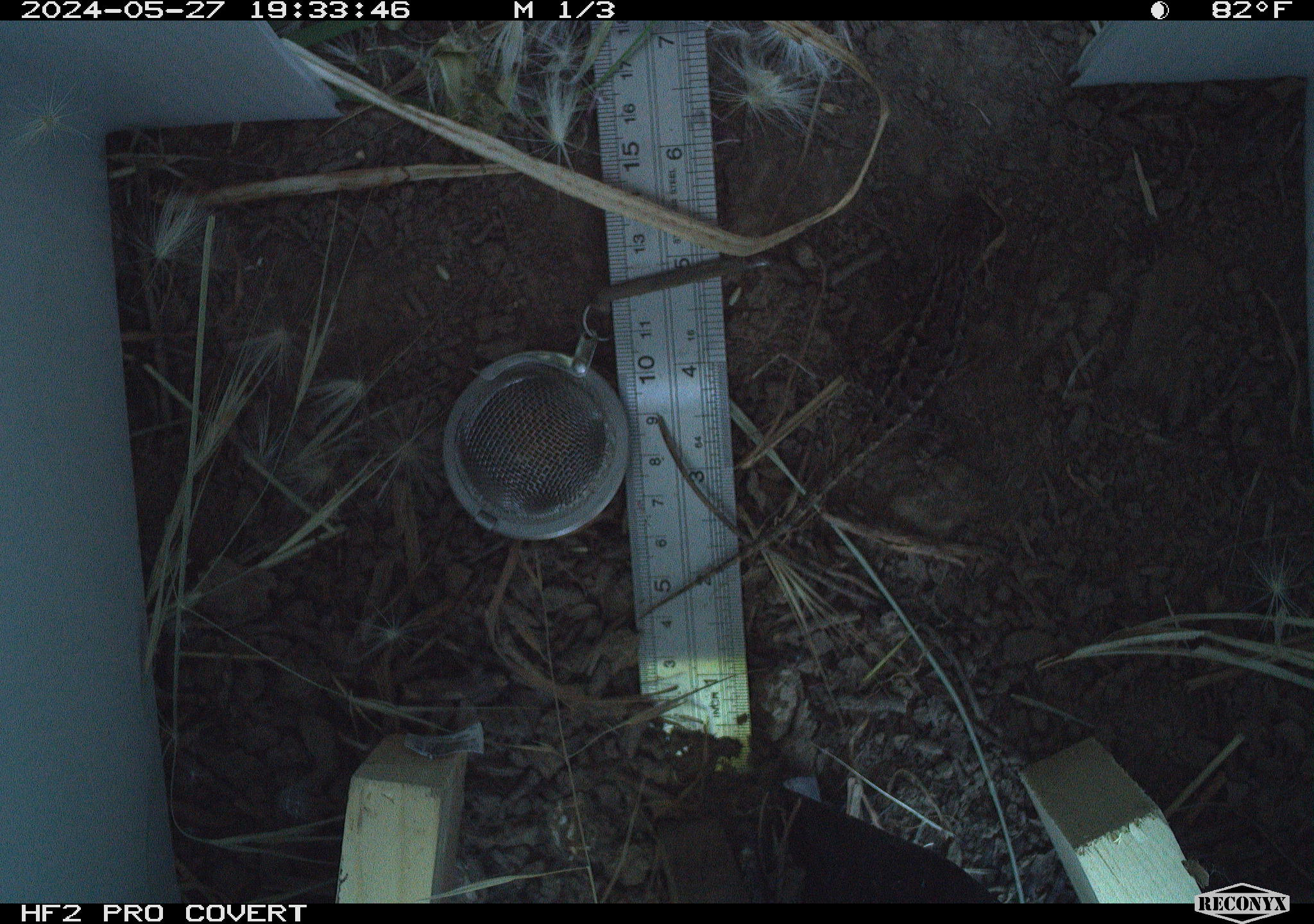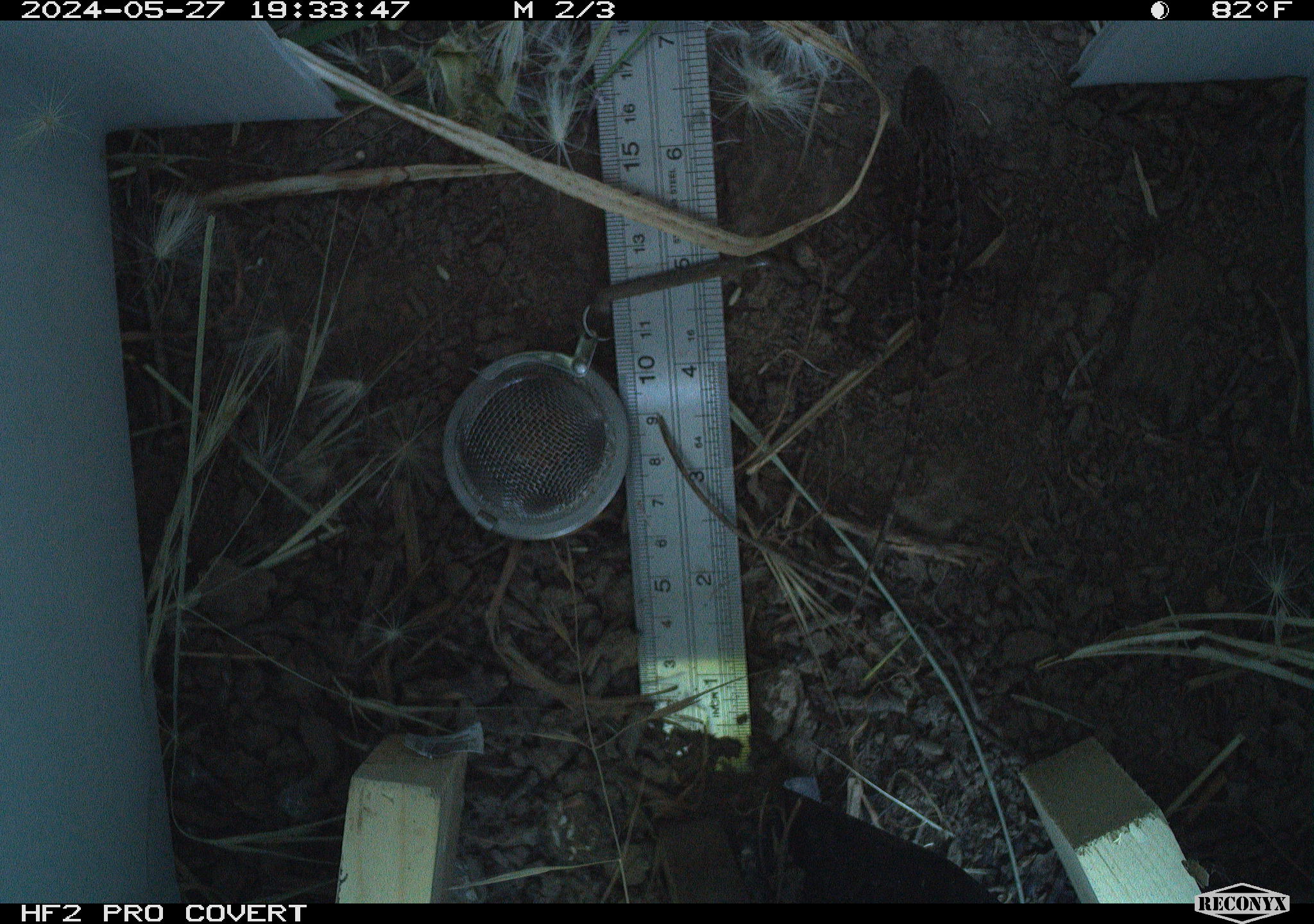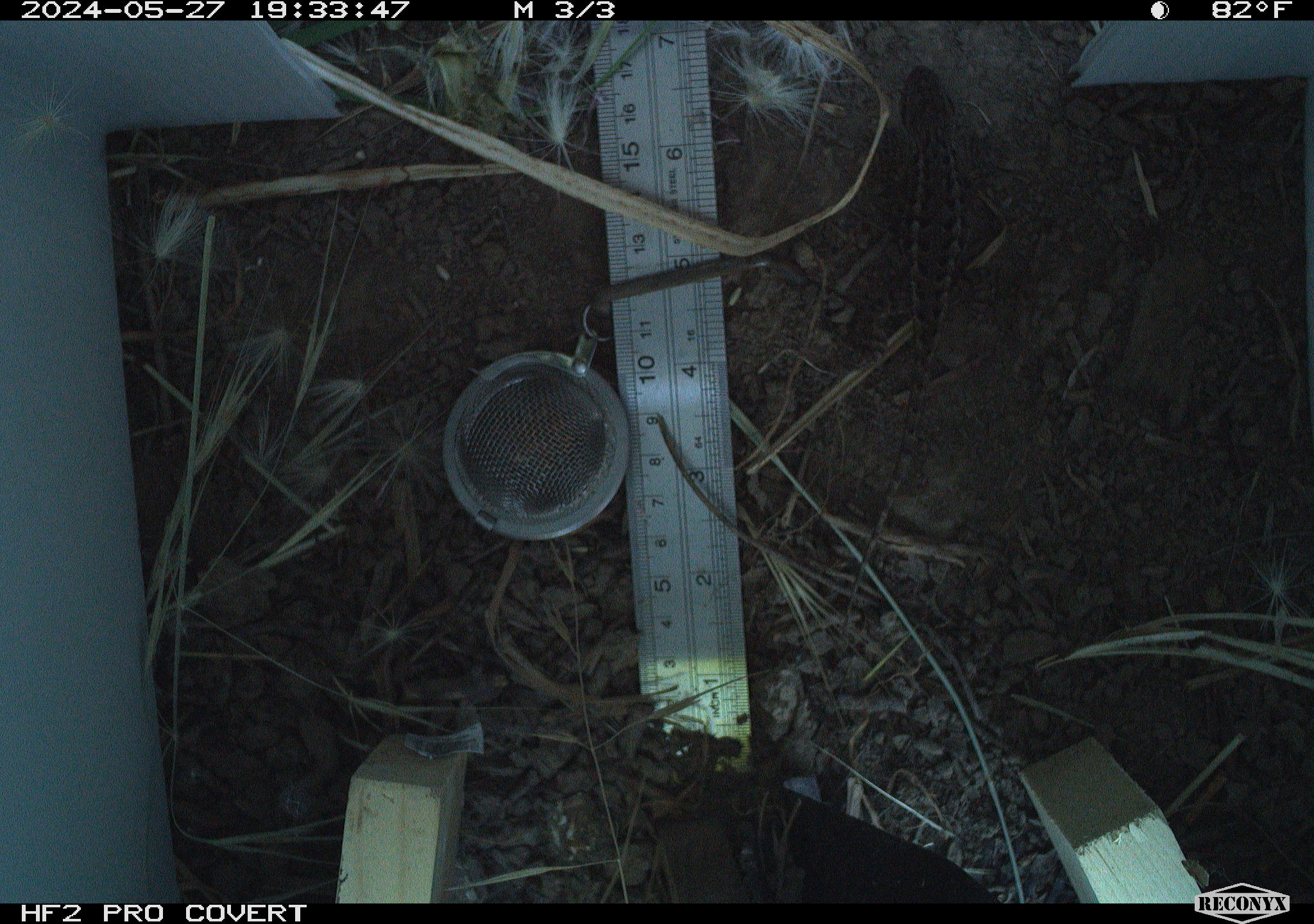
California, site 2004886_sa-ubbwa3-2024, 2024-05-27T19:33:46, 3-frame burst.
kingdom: Animalia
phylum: Chordata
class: Reptilia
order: Squamata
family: Phrynosomatidae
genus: Sceloporus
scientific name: Sceloporus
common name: spiny lizards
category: sceloporus species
Sceloporus species (spiny lizards) (Sceloporus).